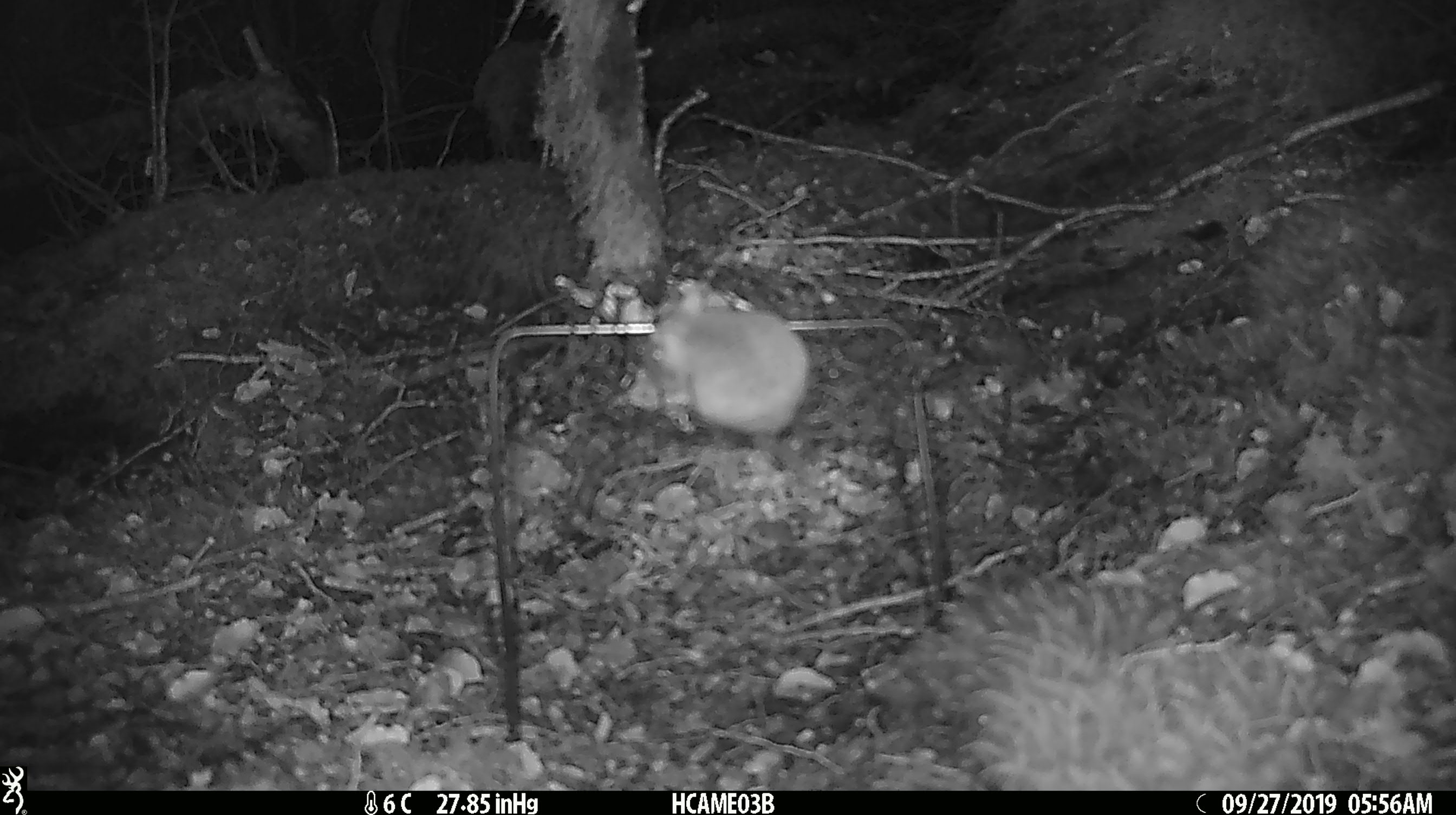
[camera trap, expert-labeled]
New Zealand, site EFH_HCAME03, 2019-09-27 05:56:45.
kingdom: Animalia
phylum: Chordata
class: Mammalia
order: Rodentia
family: Muridae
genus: Mus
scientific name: Mus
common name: mouse